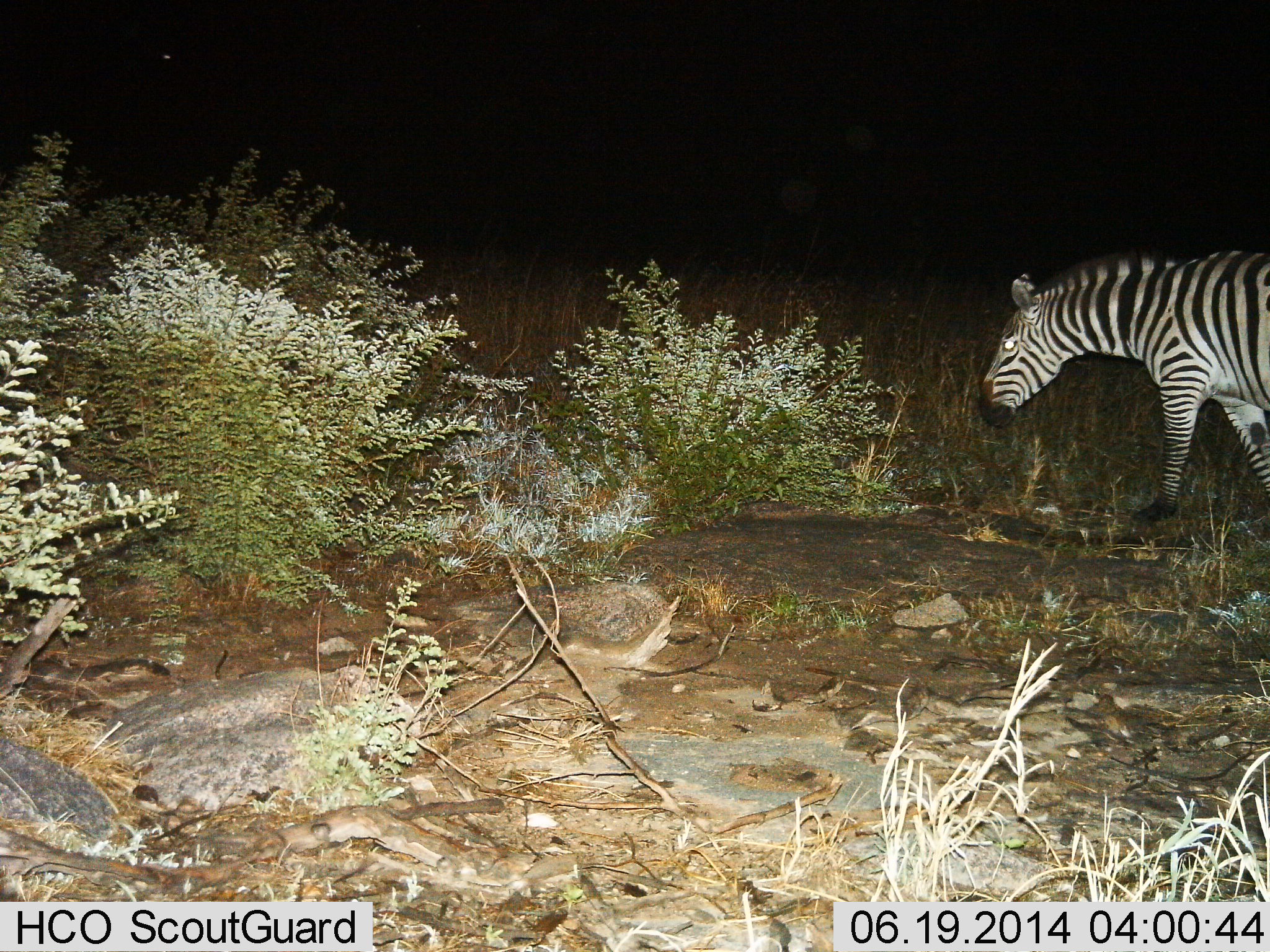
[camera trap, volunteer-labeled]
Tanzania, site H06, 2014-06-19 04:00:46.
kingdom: Animalia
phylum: Chordata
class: Mammalia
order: Perissodactyla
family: Equidae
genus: Equus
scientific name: Equus quagga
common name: plains zebra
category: zebra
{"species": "zebra (plains zebra) (Equus quagga)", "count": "1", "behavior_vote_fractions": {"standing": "8%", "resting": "0%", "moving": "92%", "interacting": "0%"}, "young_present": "0%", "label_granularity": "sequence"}